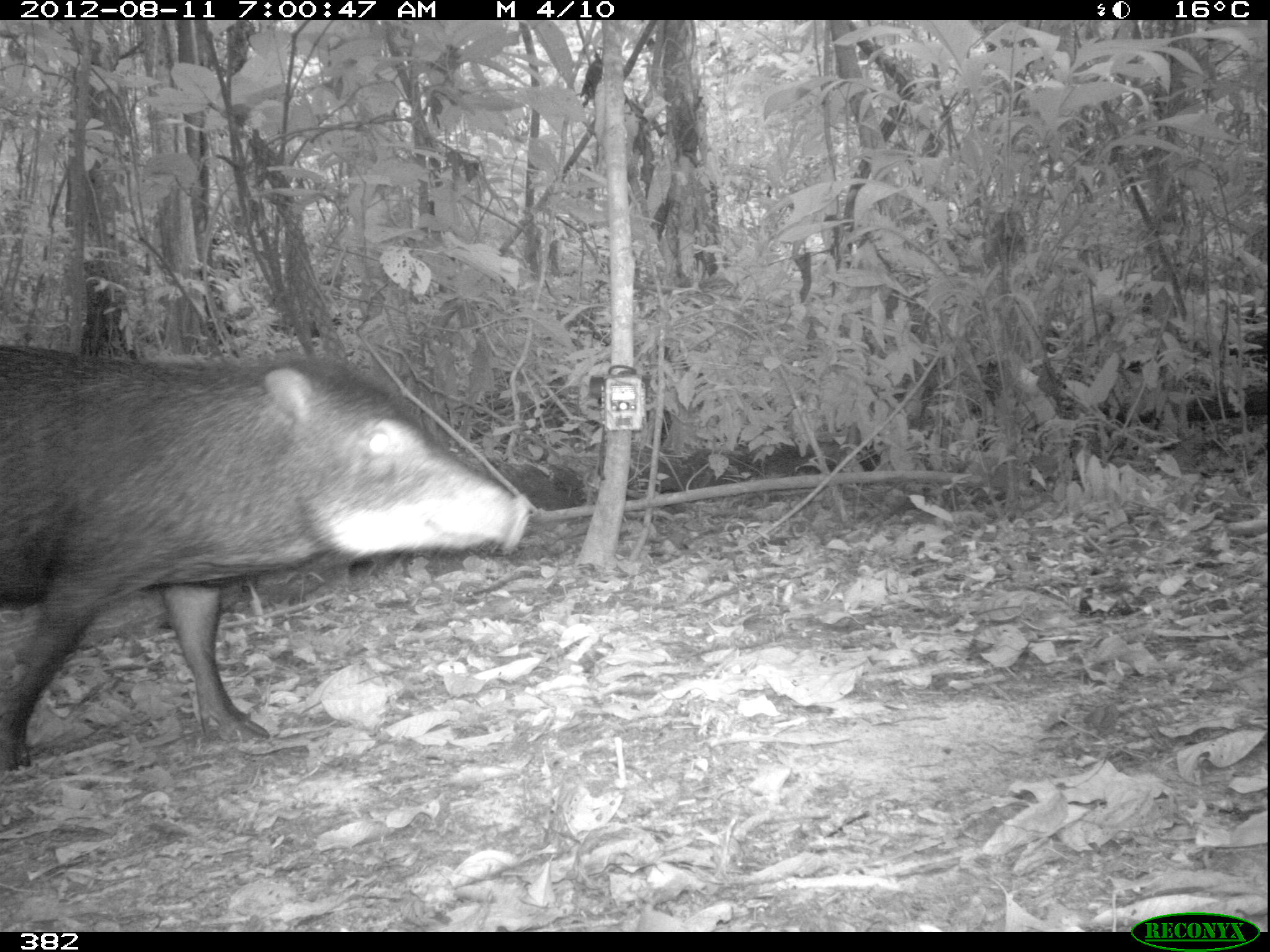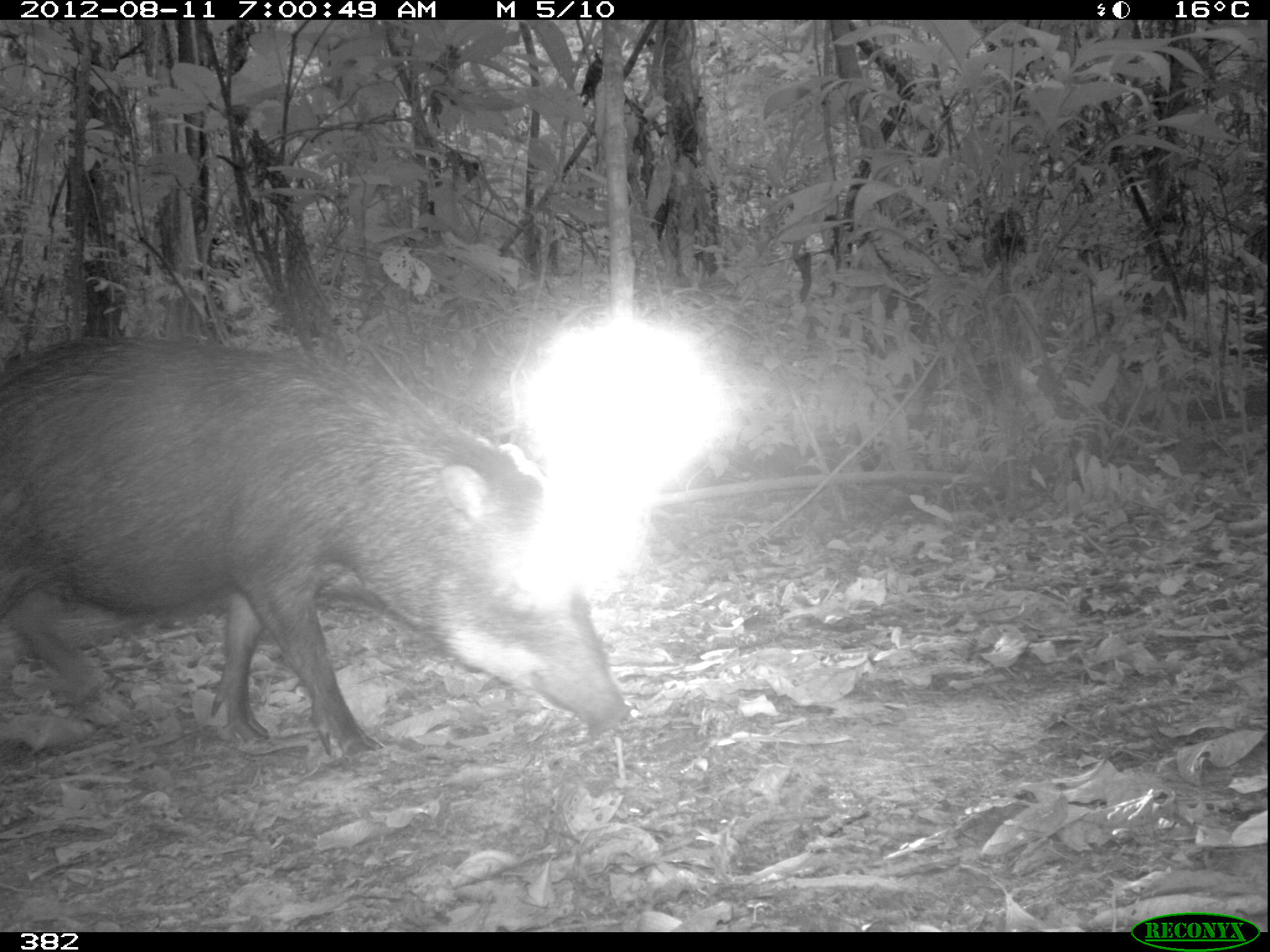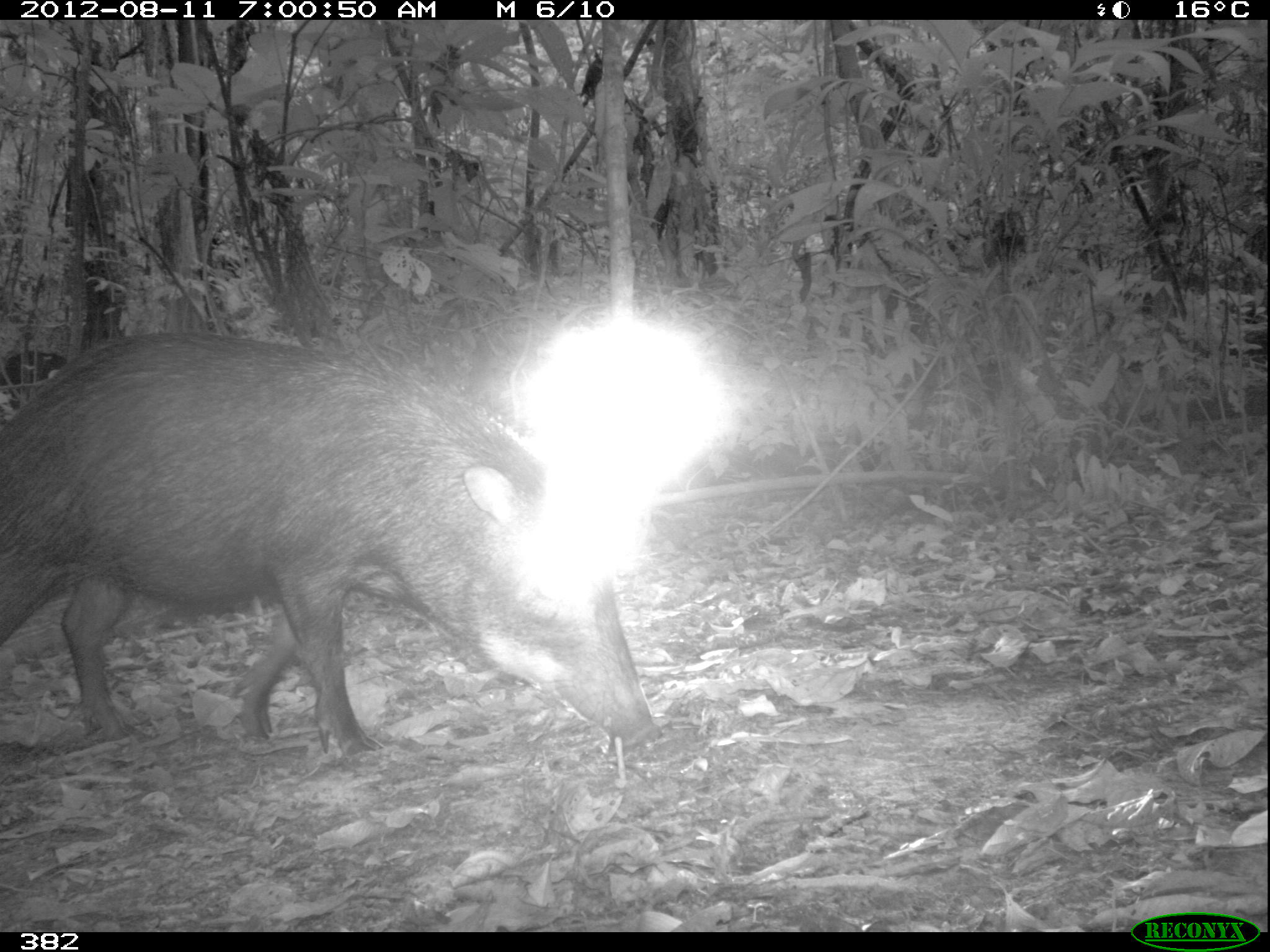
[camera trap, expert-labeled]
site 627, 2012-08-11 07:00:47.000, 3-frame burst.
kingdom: Animalia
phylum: Chordata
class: Mammalia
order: Artiodactyla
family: Tayassuidae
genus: Tayassu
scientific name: Tayassu pecari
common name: white-lipped peccary